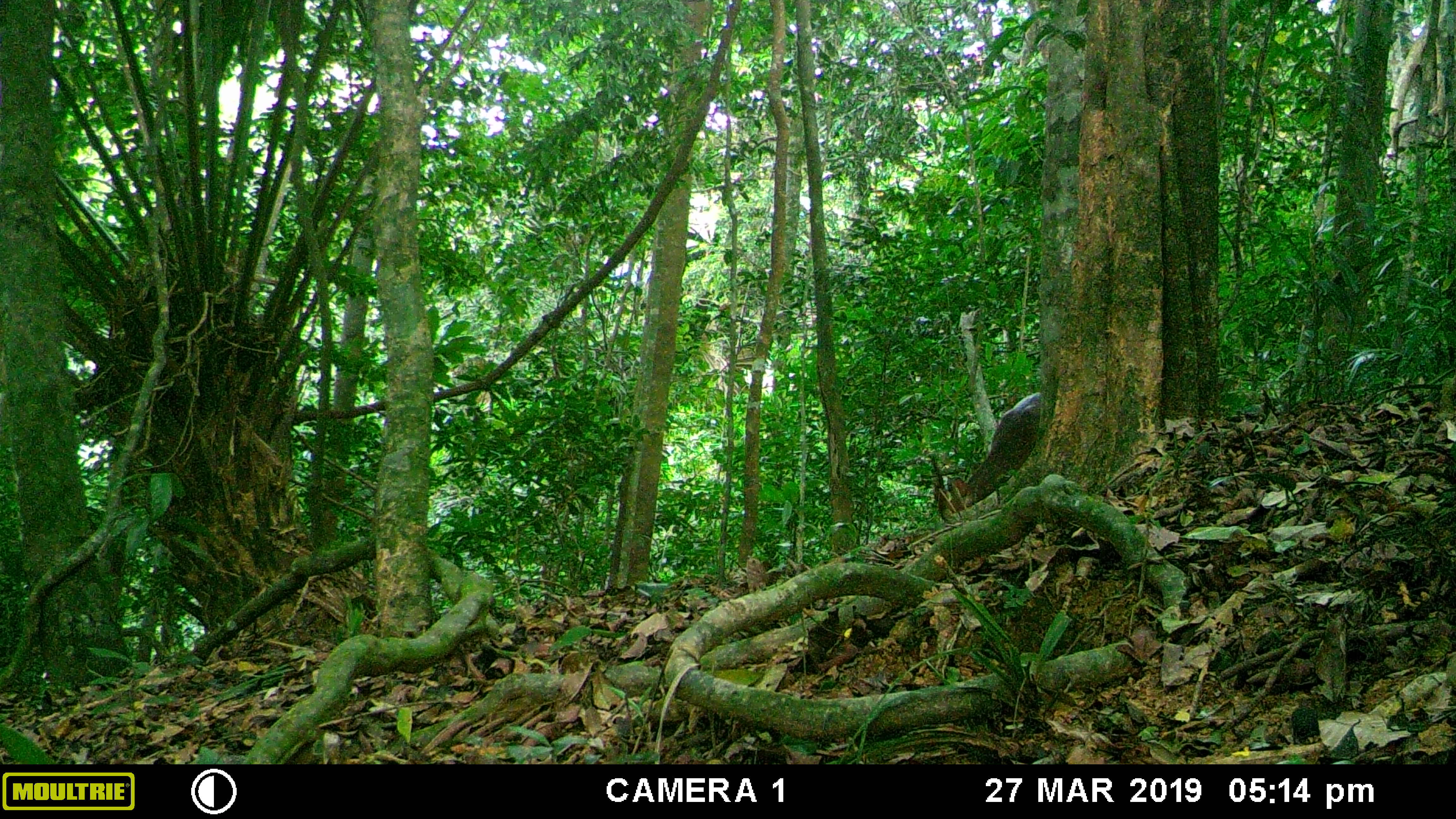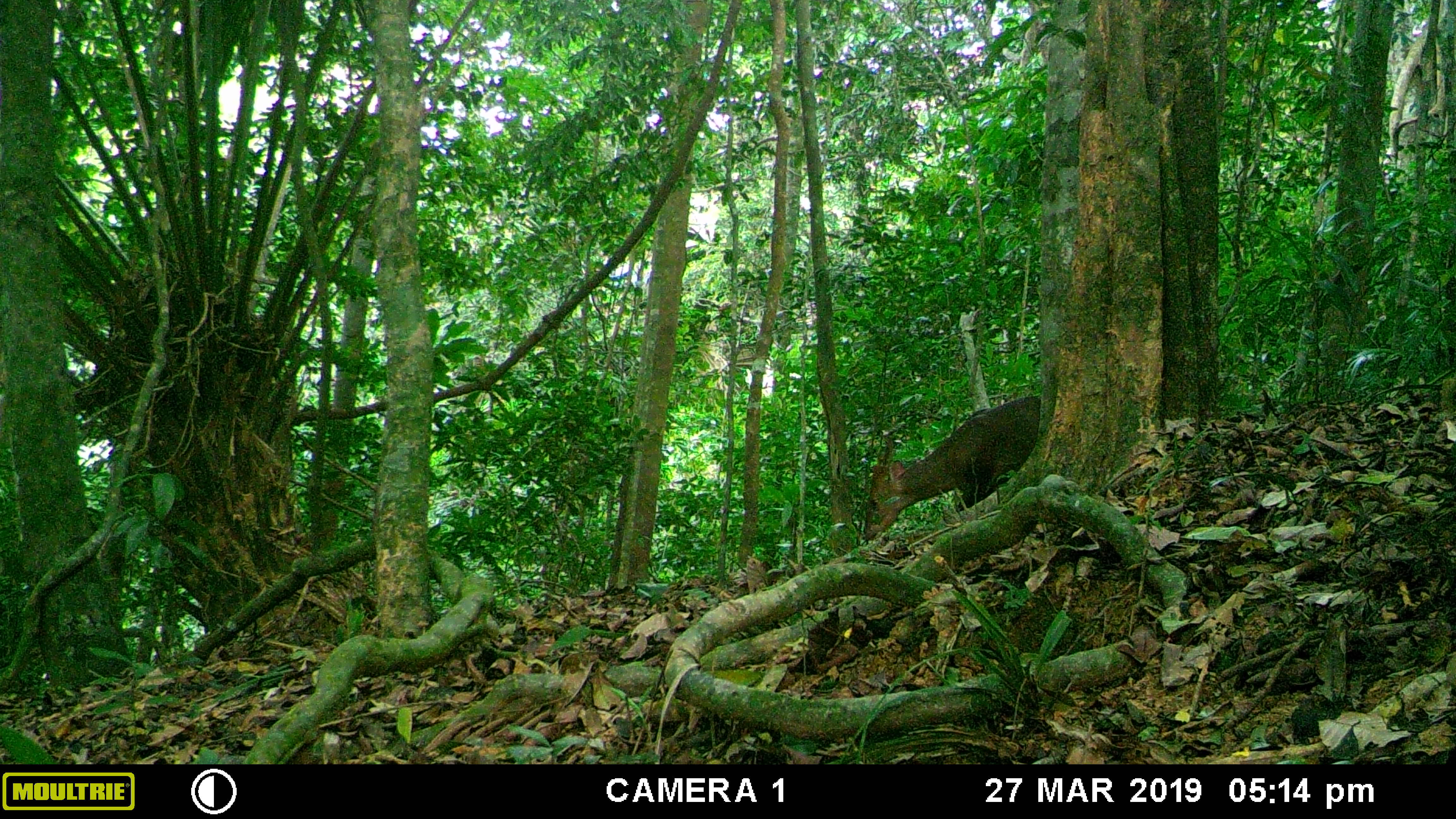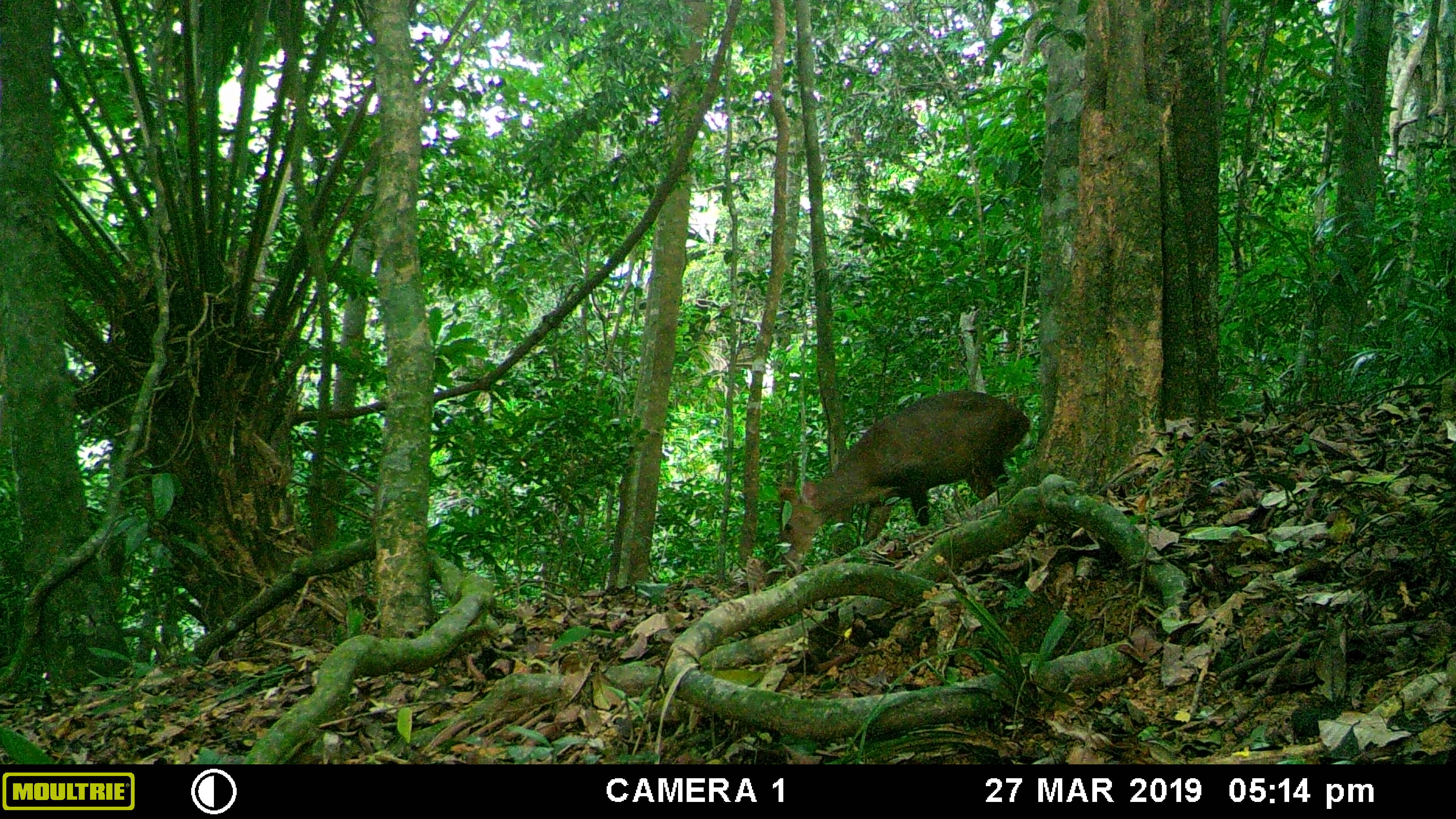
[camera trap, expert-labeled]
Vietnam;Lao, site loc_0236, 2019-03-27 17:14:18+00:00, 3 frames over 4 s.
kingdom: Animalia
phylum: Chordata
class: Mammalia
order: Artiodactyla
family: Cervidae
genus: Muntiacus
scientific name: Muntiacus vuquangensis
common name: large-antlered muntjac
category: large antlered muntjac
Large antlered muntjac (large-antlered muntjac) (Muntiacus vuquangensis). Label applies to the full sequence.